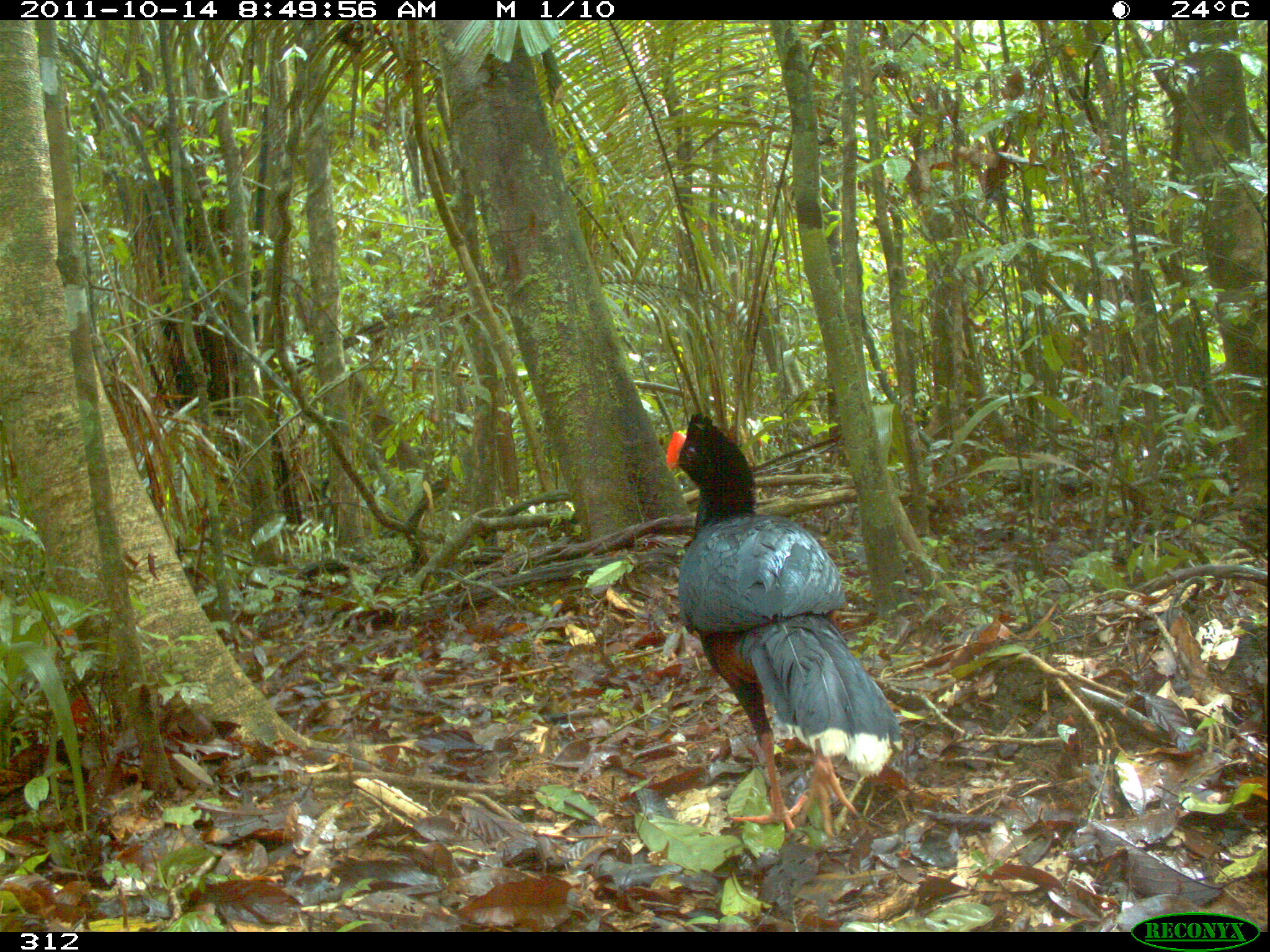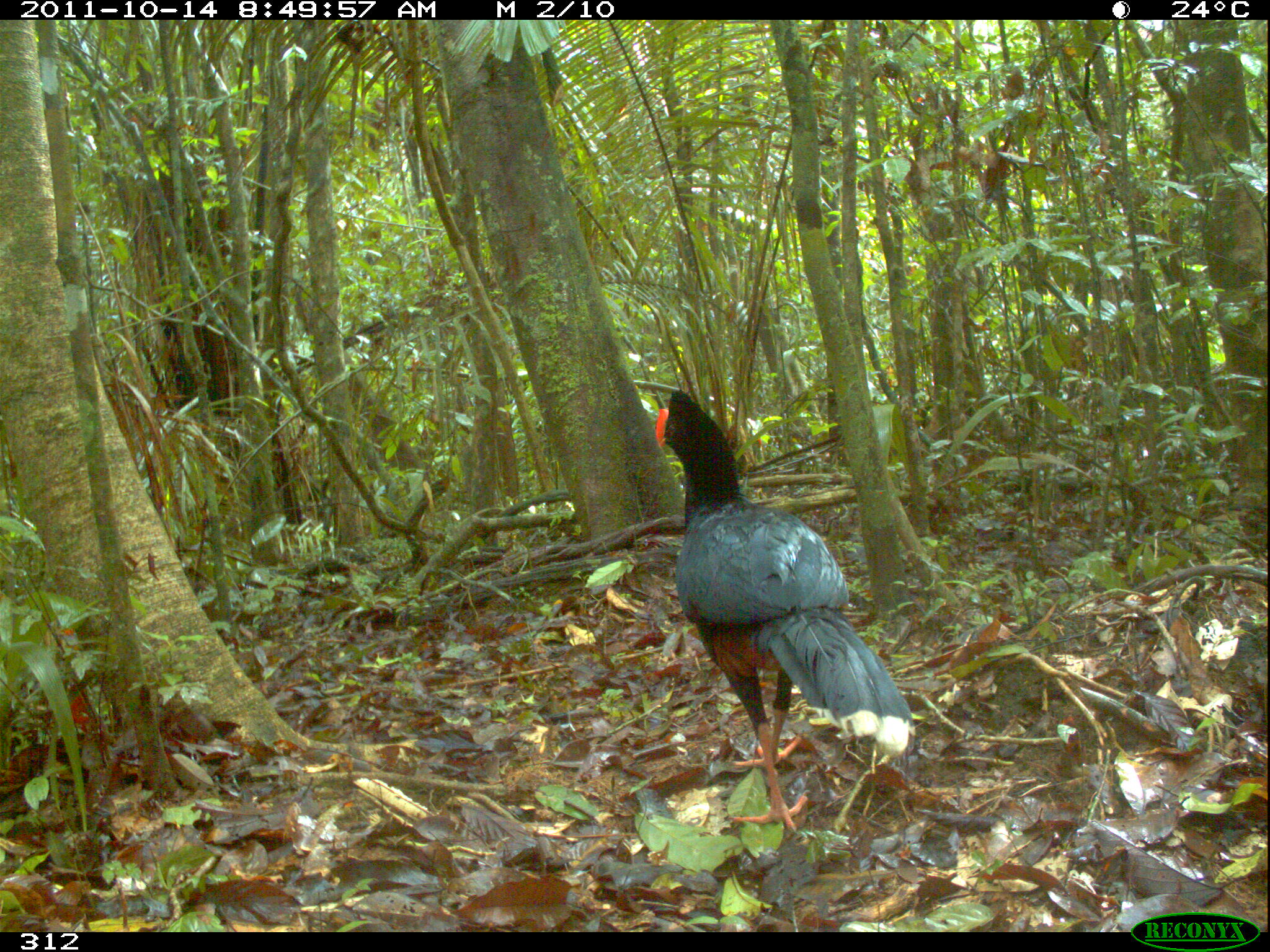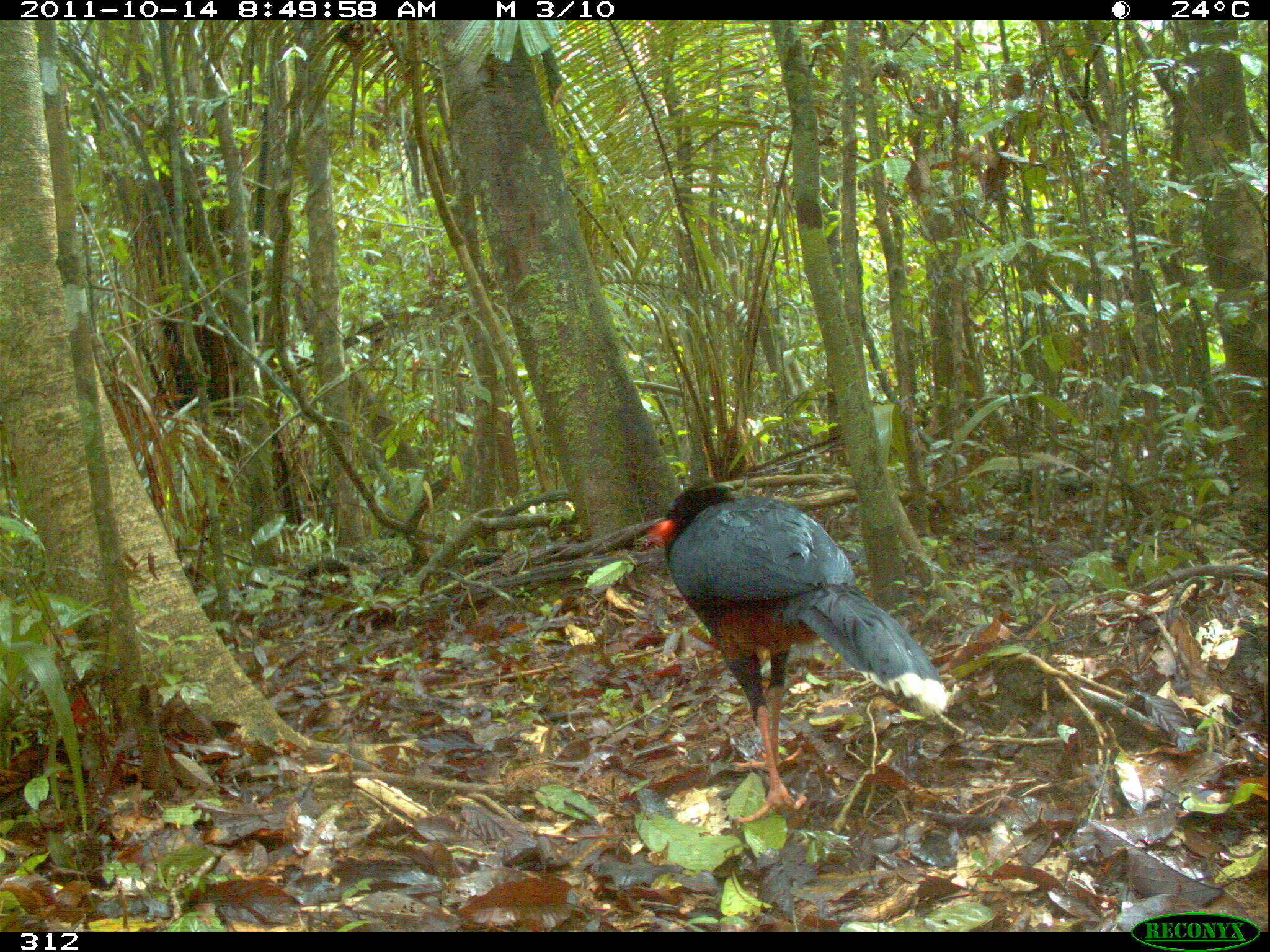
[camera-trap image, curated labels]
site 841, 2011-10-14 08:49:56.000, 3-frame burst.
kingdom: Animalia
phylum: Chordata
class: Aves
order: Galliformes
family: Cracidae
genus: Mitu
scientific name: Mitu tuberosum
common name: razor-billed curassow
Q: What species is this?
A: Mitu tuberosum (razor-billed curassow).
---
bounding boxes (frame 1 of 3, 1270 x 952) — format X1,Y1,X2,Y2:
mitu tuberosum: 660,407,906,840